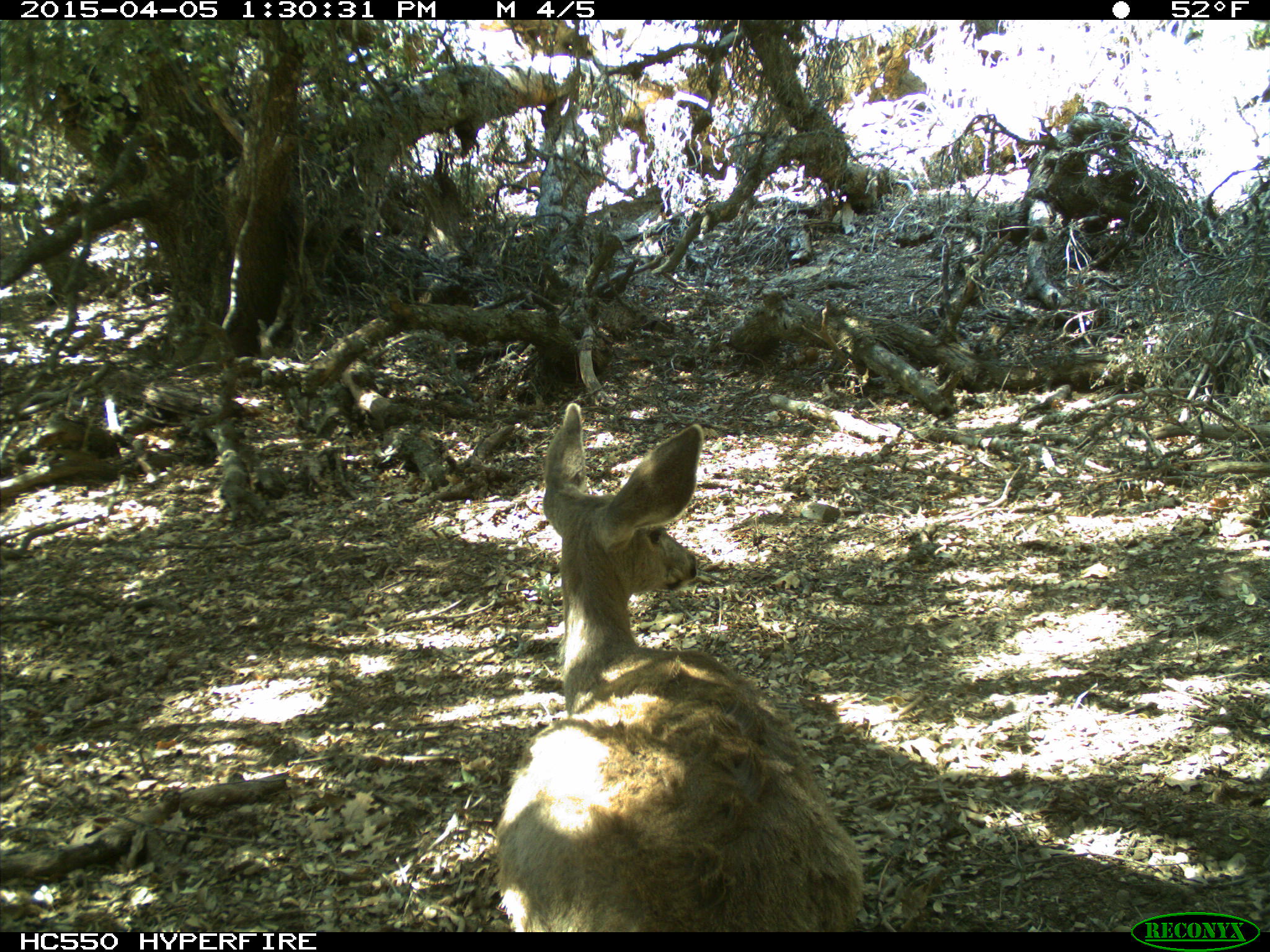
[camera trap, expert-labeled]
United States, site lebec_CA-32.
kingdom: Animalia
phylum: Chordata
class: Mammalia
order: Artiodactyla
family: Cervidae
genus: Odocoileus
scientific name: Odocoileus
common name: deer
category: unidentified deer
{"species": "unidentified deer (deer) (Odocoileus)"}